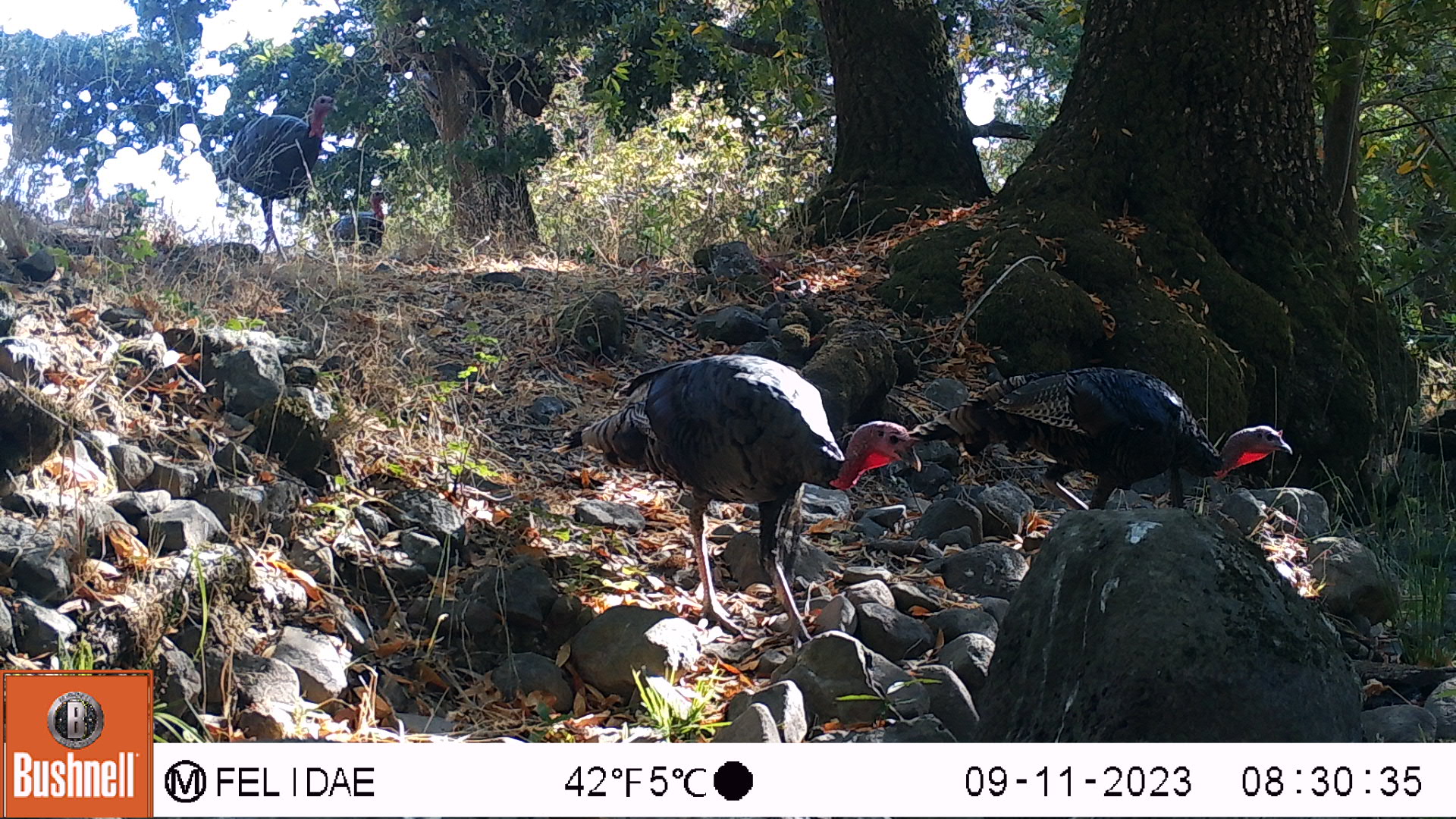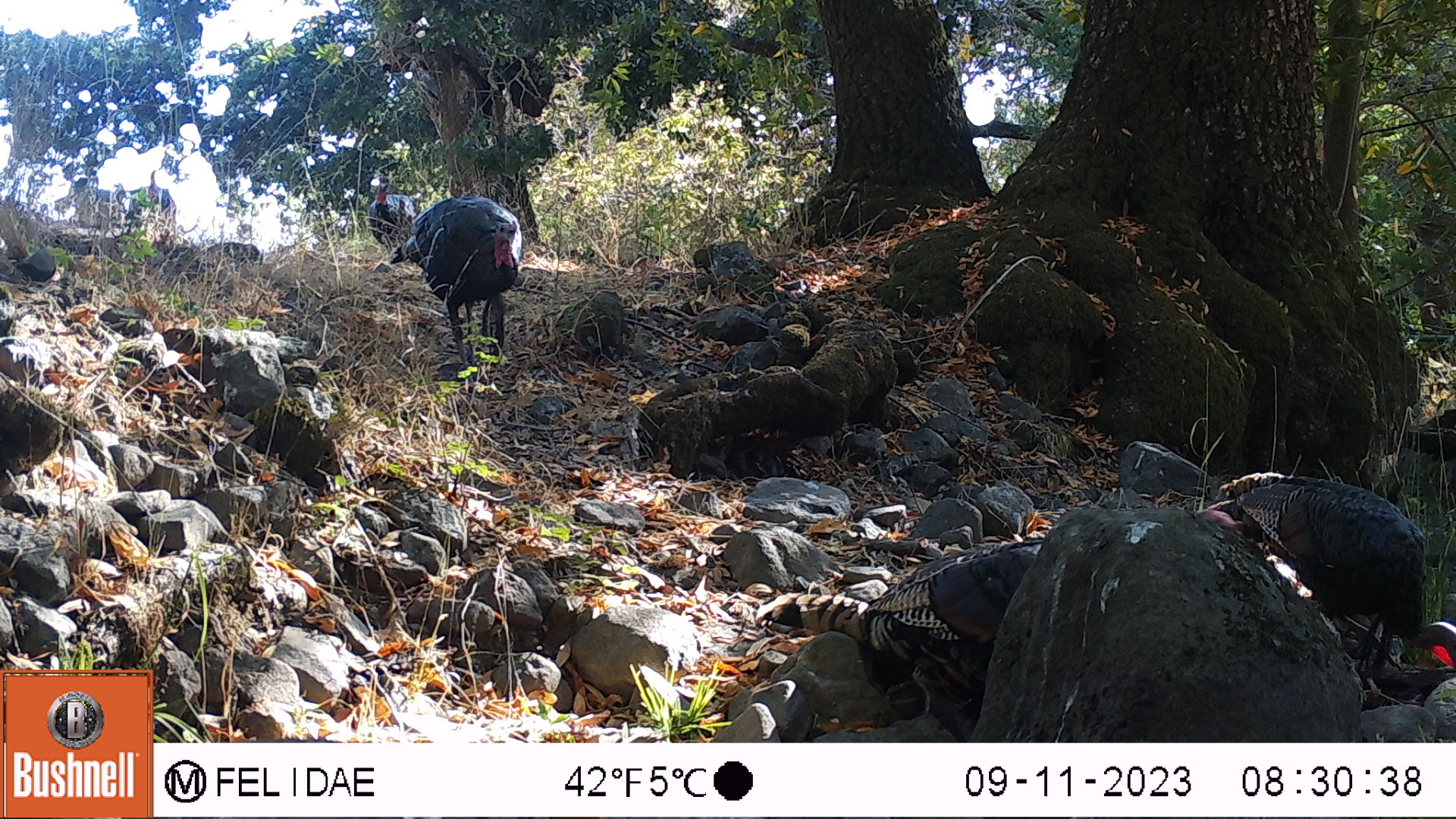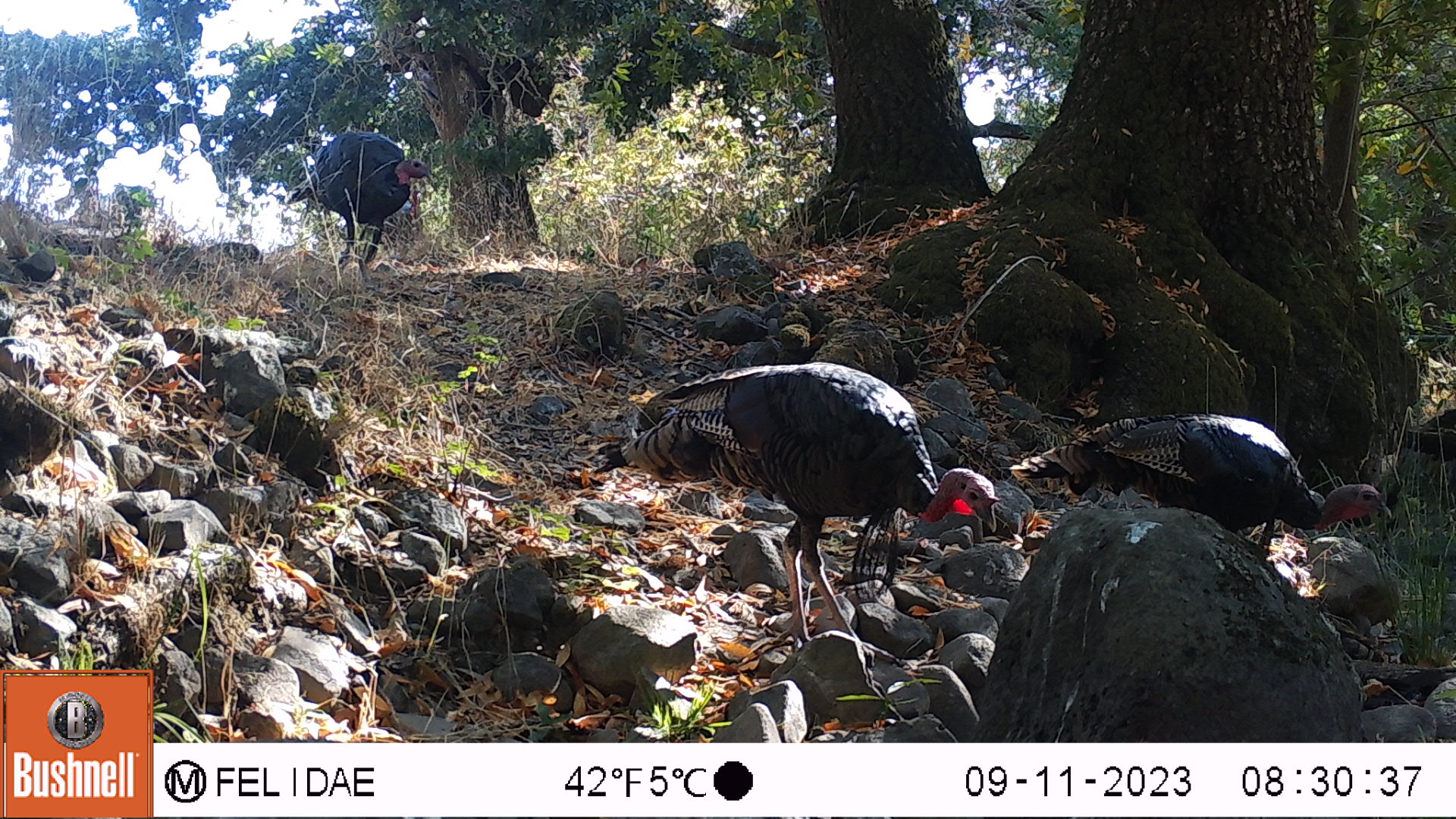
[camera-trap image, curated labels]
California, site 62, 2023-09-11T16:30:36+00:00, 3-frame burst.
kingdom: Animalia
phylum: Chordata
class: Aves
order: Galliformes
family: Phasianidae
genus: Meleagris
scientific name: Meleagris gallopavo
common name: turkey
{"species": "turkey (Meleagris gallopavo)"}